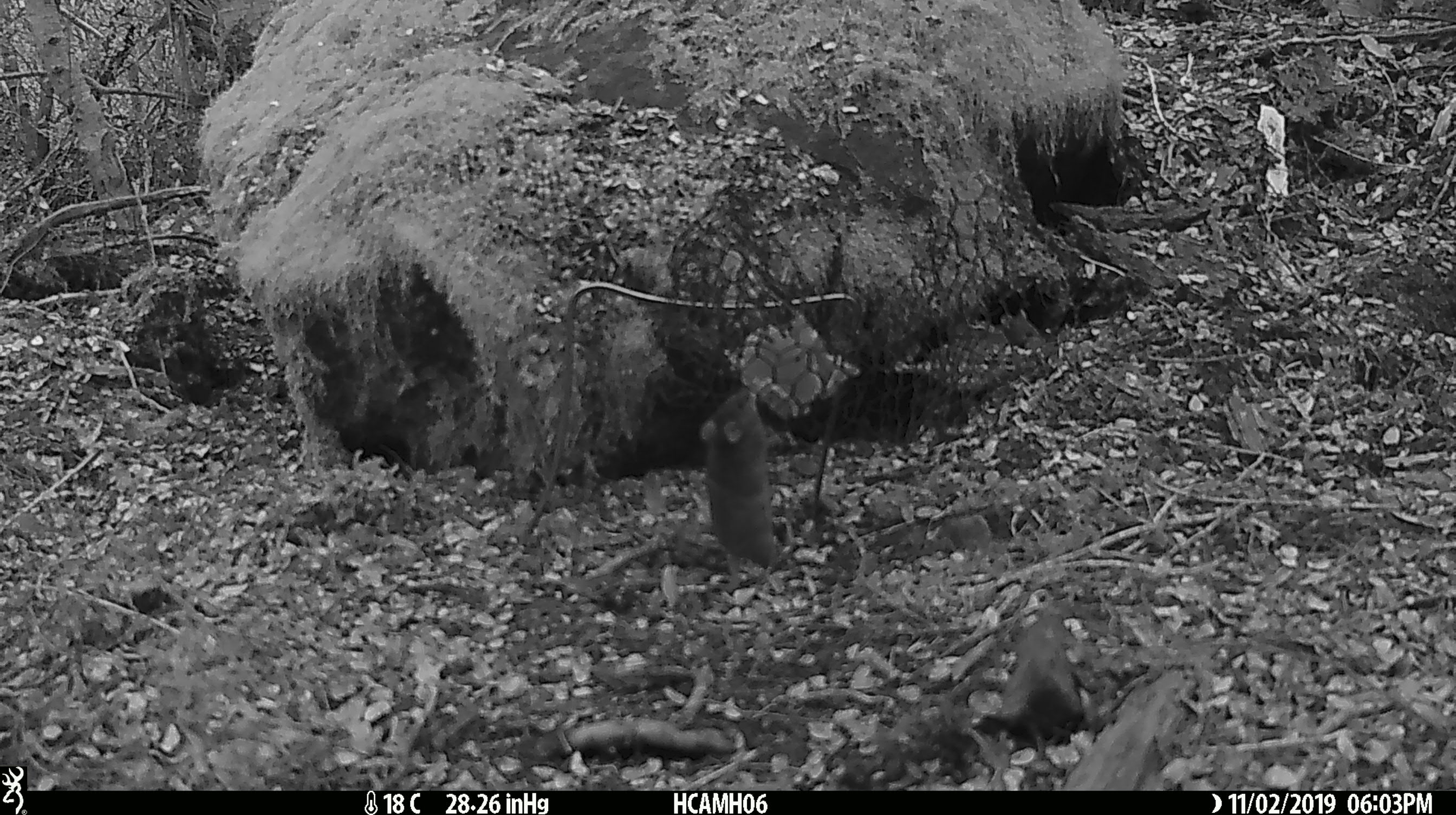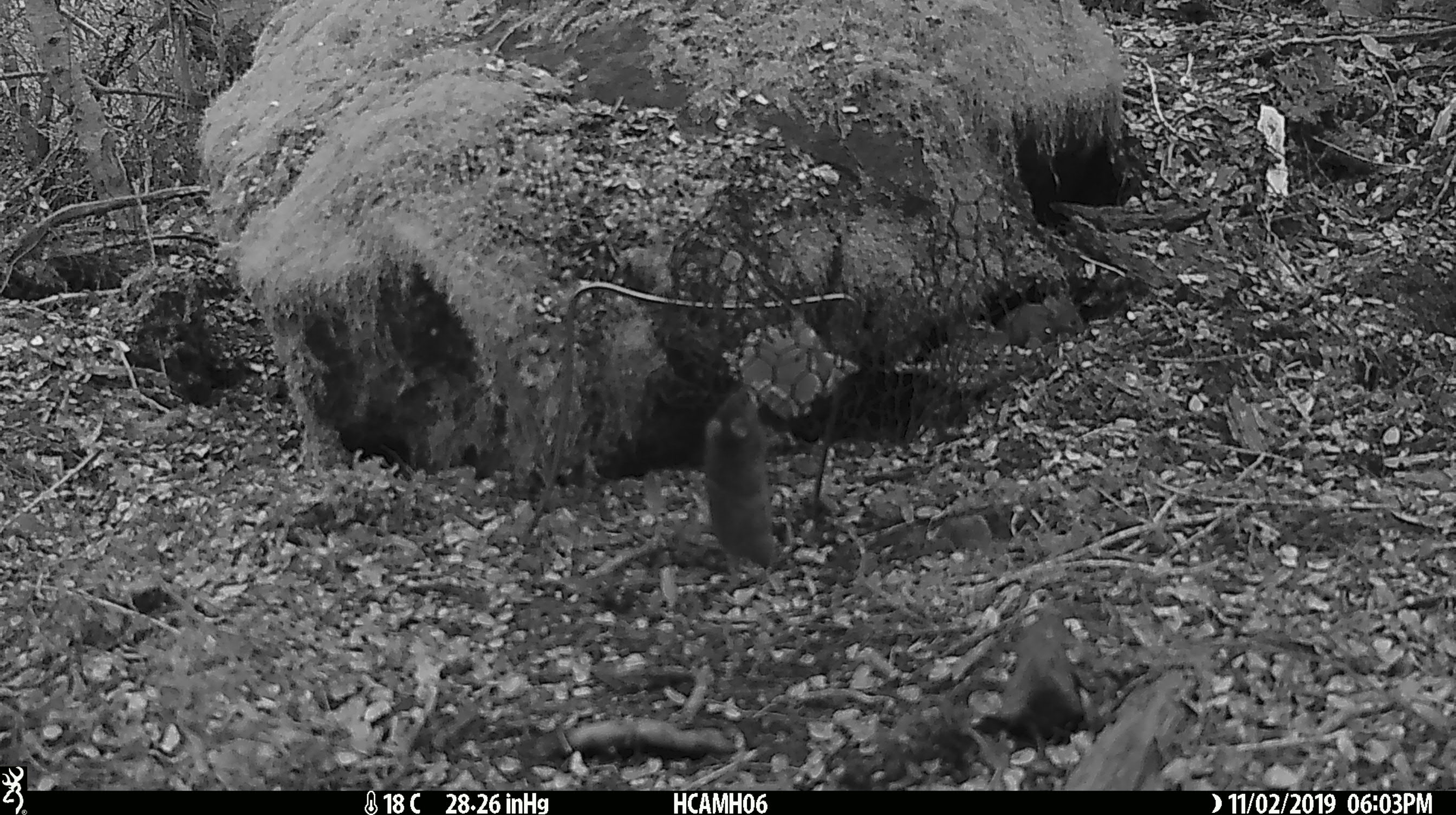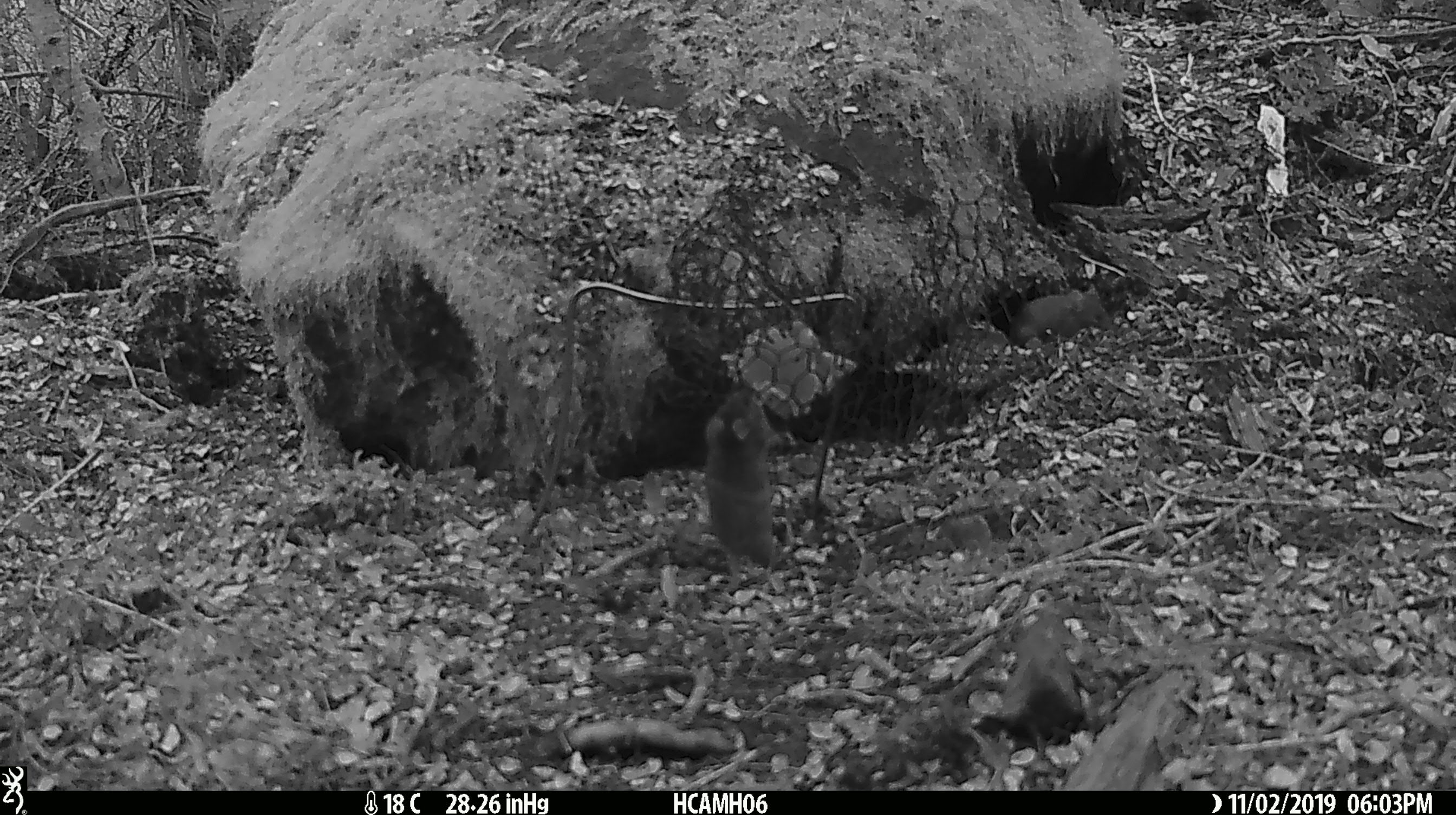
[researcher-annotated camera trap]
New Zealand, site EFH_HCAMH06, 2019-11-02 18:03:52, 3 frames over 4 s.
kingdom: Animalia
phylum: Chordata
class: Mammalia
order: Rodentia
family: Muridae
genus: Mus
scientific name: Mus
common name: mouse